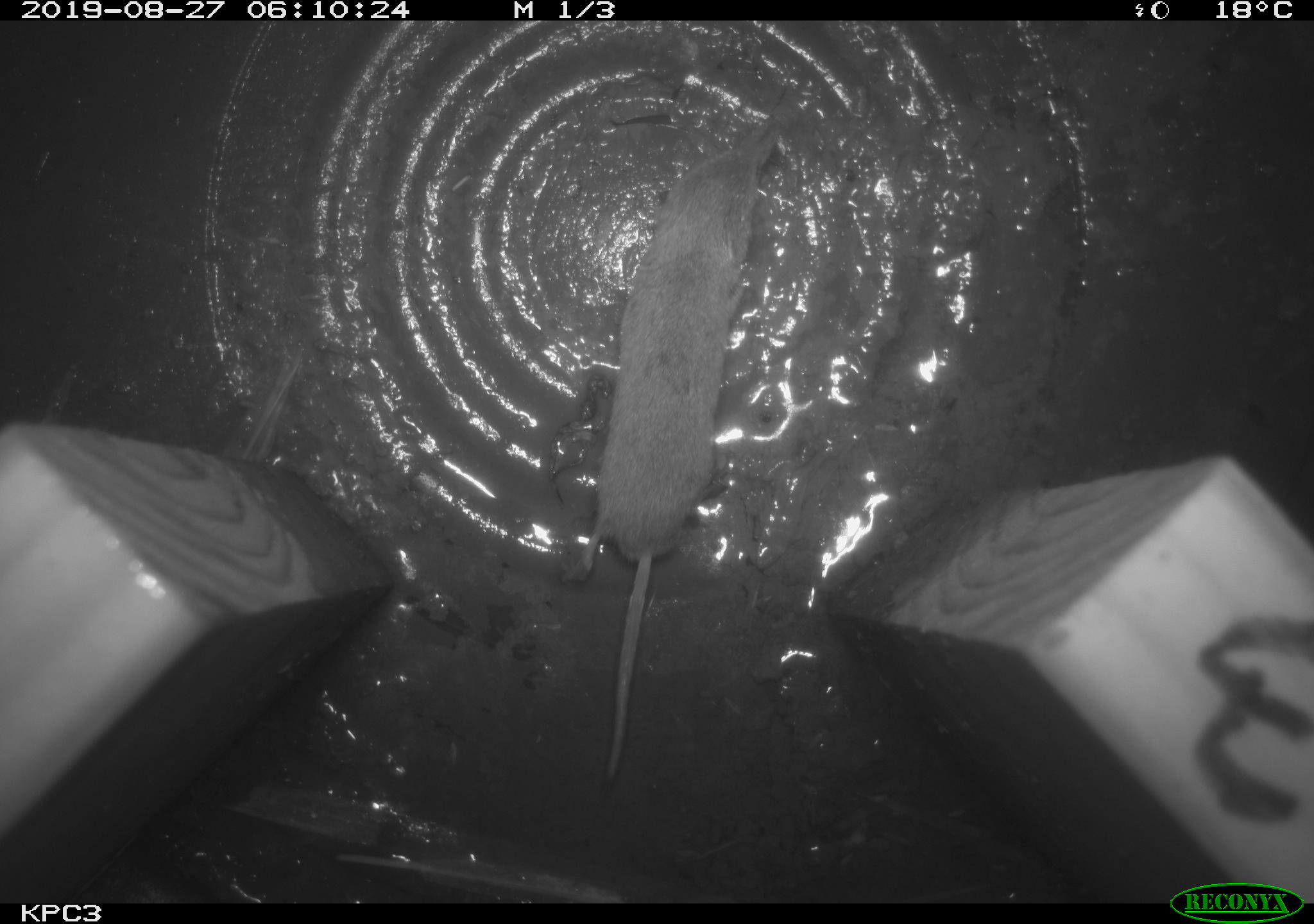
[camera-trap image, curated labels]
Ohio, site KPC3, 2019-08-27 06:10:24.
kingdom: Animalia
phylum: Chordata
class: Mammalia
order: Eulipotyphla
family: Soricidae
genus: Sorex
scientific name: Sorex cinereus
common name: masked shrew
Masked shrew (Sorex cinereus).